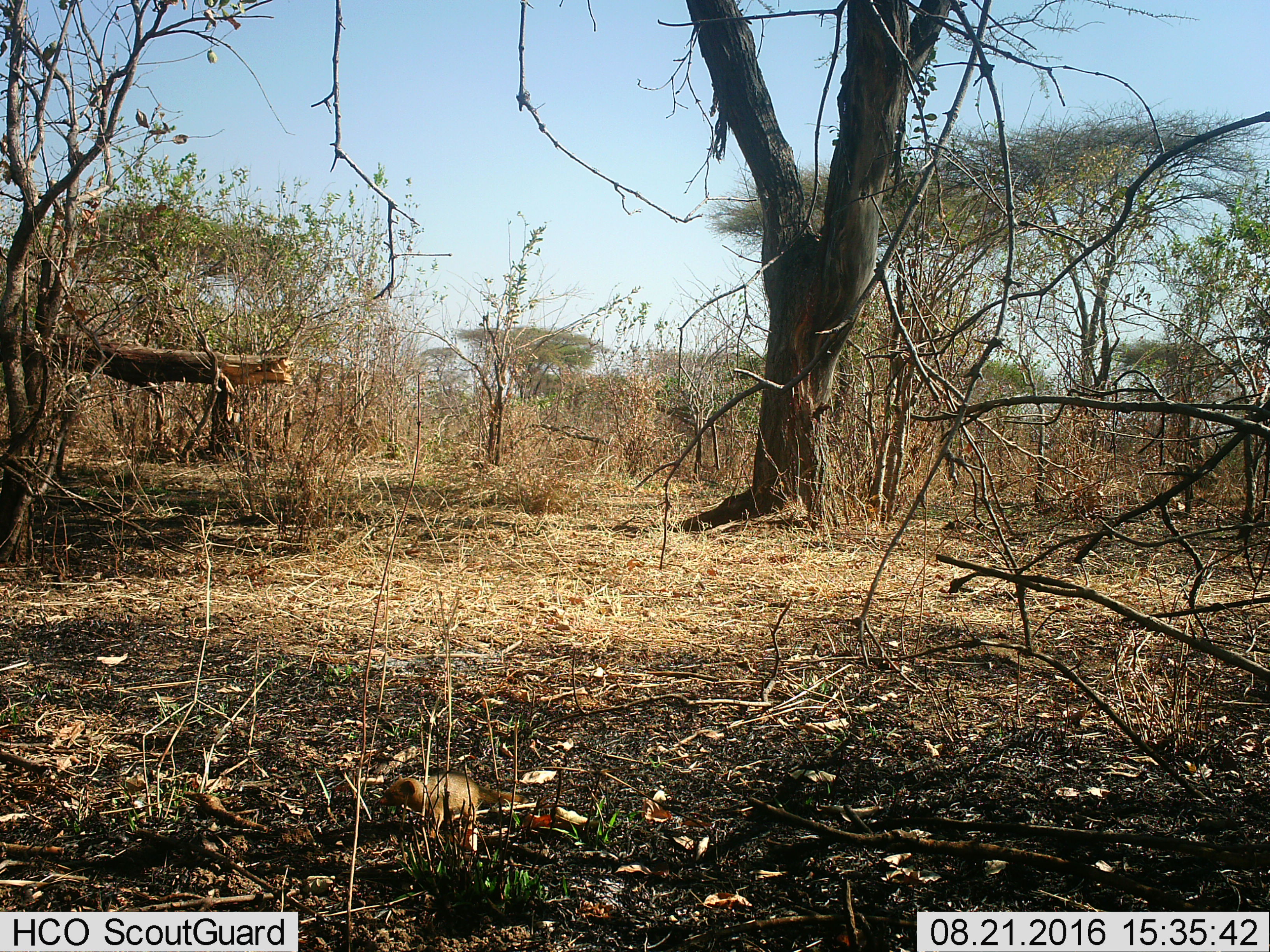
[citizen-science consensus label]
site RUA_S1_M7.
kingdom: Animalia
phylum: Chordata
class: Mammalia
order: Carnivora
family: Herpestidae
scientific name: Herpestidae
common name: mongoose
Mongoose (Herpestidae), count 1. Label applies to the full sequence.